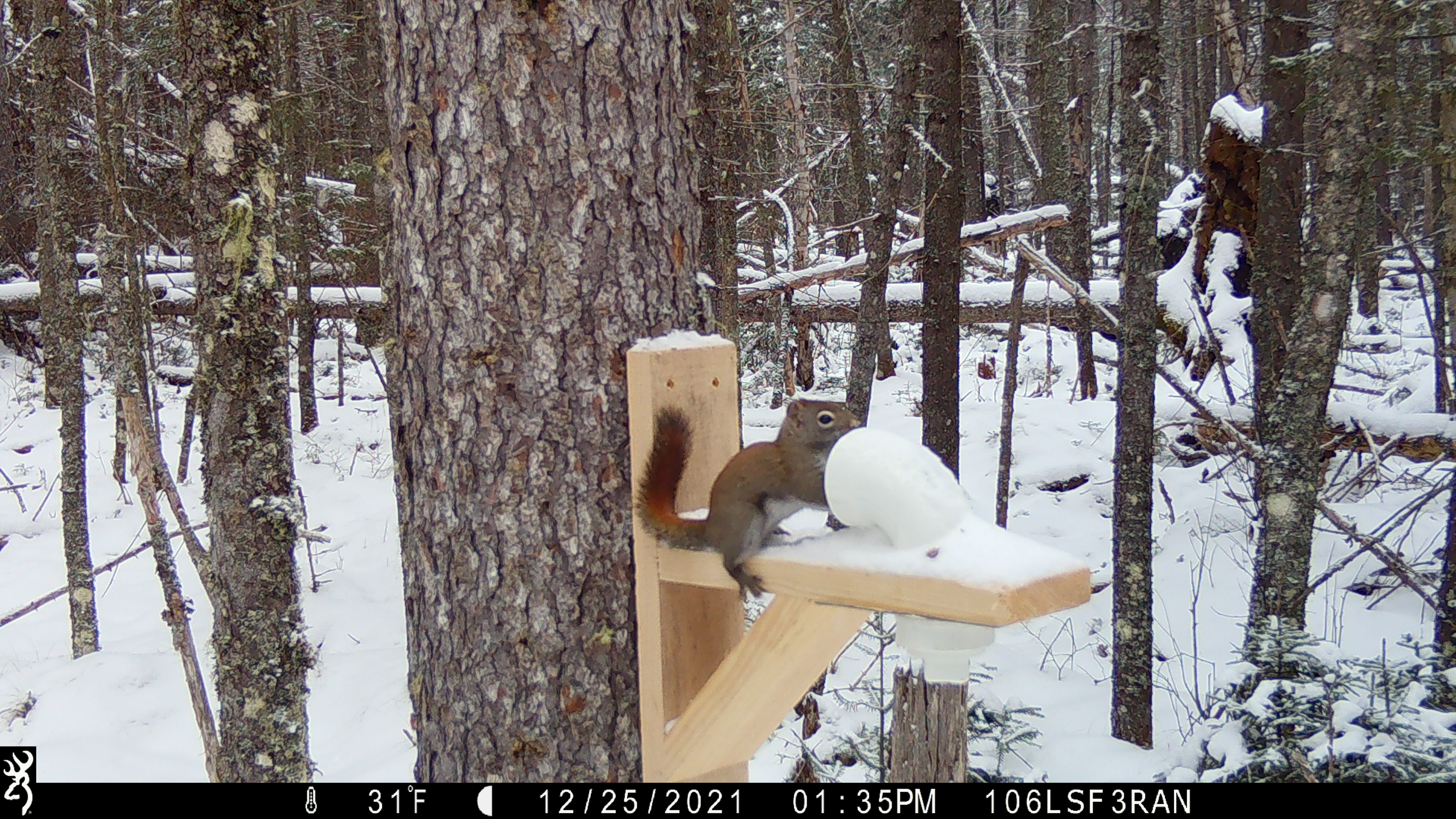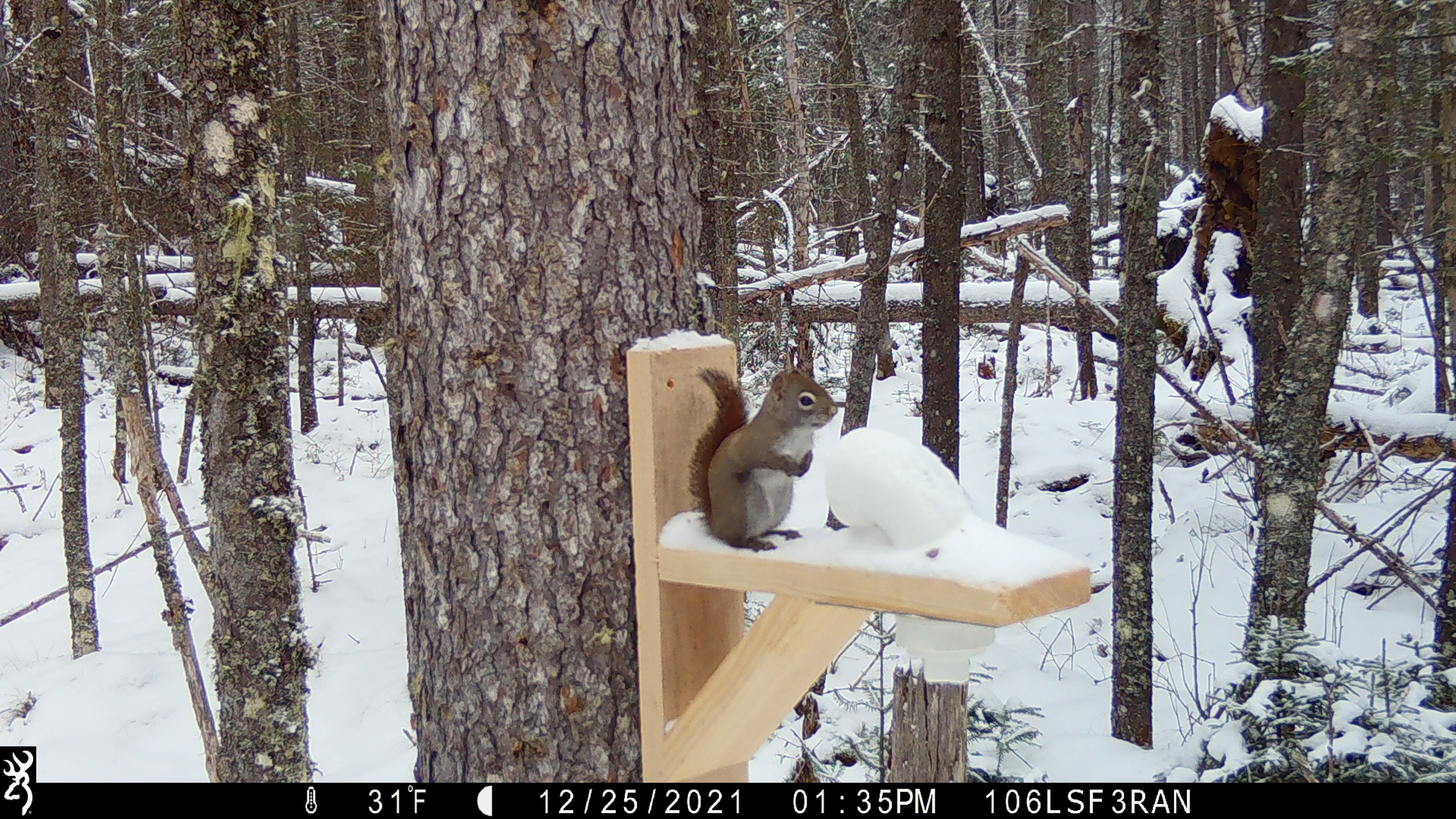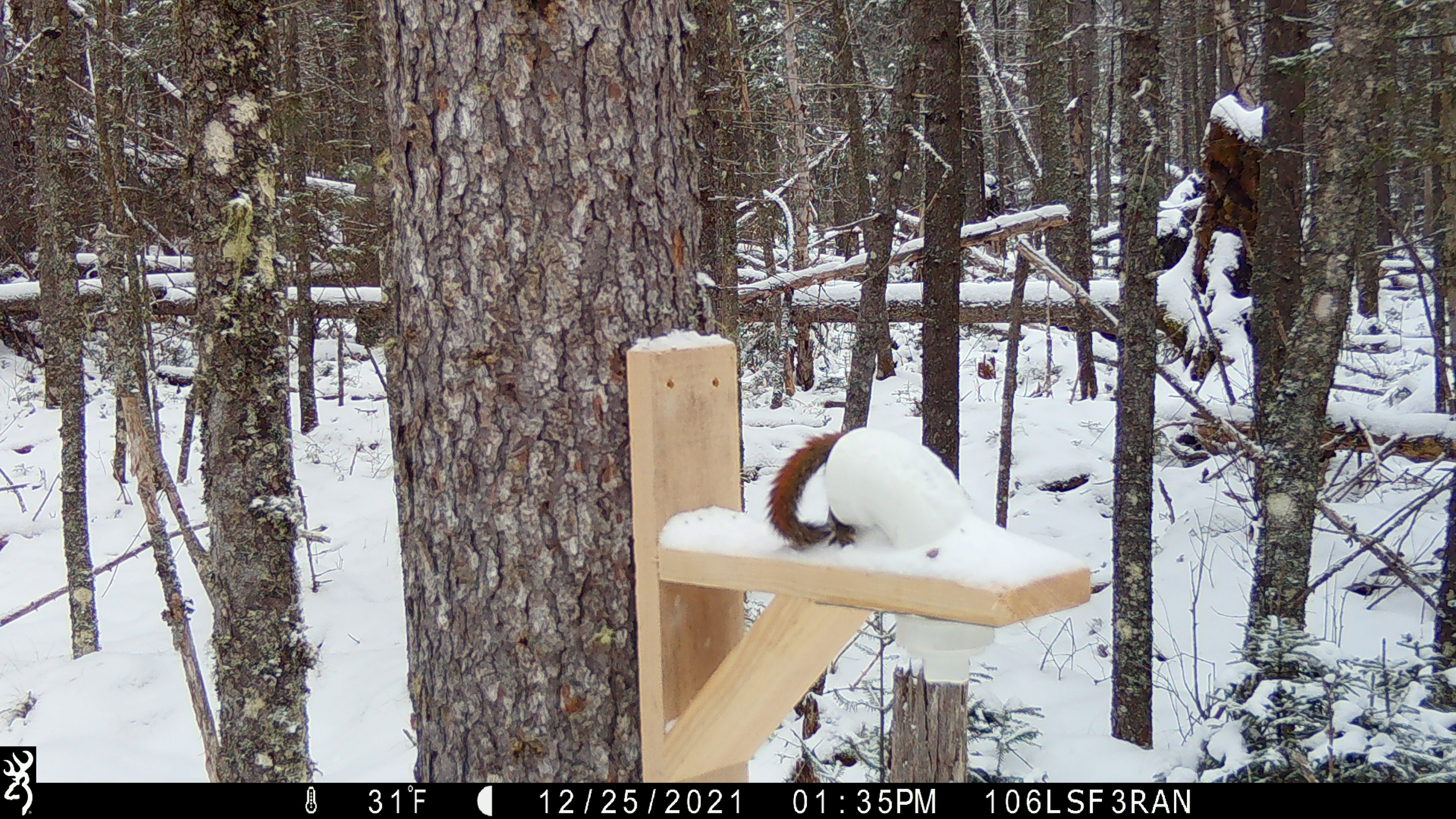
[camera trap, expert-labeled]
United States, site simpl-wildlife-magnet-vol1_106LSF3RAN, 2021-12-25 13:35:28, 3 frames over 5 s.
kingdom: Animalia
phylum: Chordata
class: Mammalia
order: Rodentia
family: Sciuridae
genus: Tamiasciurus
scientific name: Tamiasciurus hudsonicus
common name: red squirrel